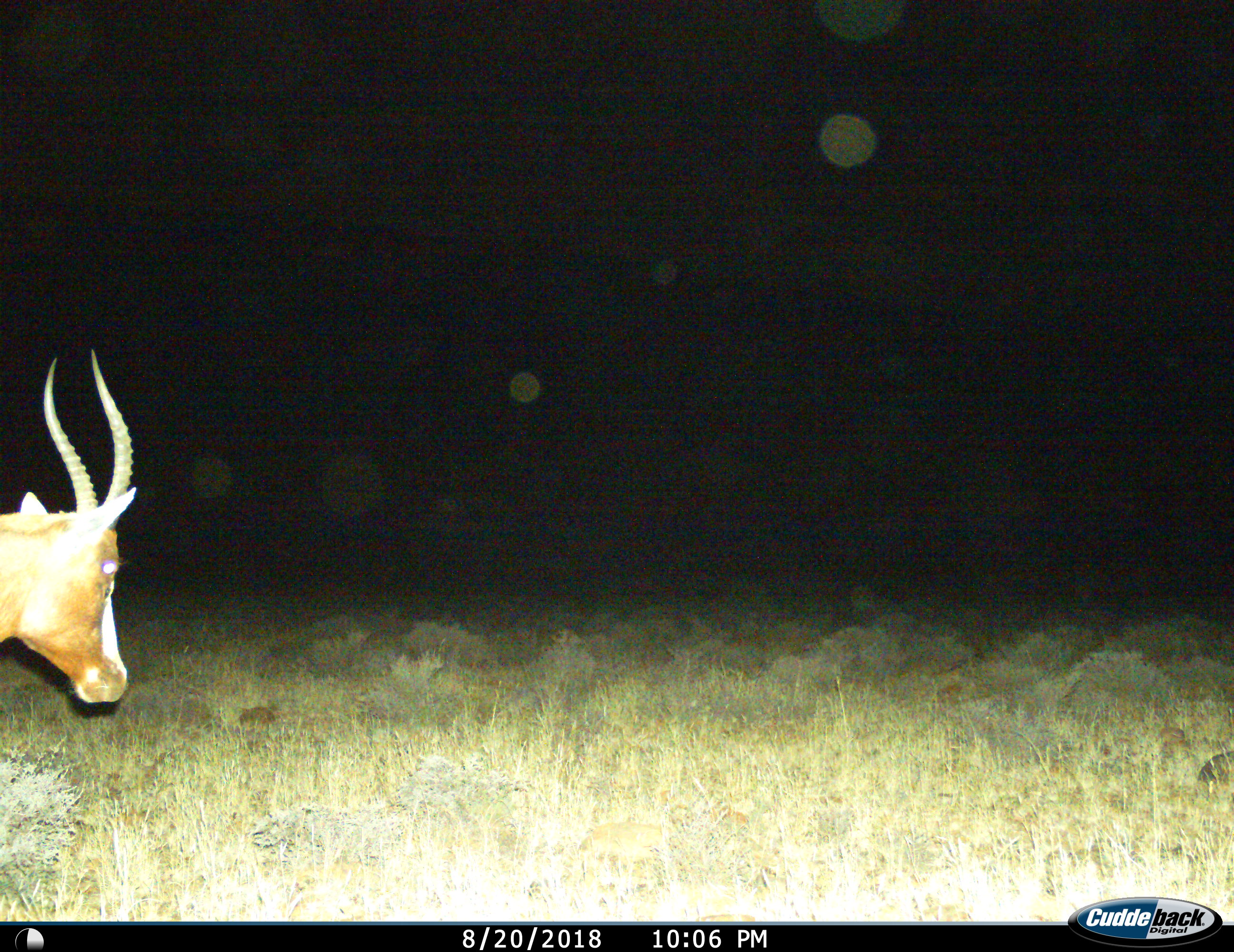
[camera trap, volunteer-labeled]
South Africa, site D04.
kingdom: Animalia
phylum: Chordata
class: Mammalia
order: Artiodactyla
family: Bovidae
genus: Damaliscus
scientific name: Damaliscus pygargus phillipsi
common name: blesbok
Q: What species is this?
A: Blesbok (Damaliscus pygargus phillipsi).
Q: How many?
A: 1.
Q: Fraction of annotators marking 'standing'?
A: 56%.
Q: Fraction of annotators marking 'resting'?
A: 0%.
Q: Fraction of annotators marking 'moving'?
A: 44%.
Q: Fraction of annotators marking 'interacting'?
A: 0%.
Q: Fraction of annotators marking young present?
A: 0%.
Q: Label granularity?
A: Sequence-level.